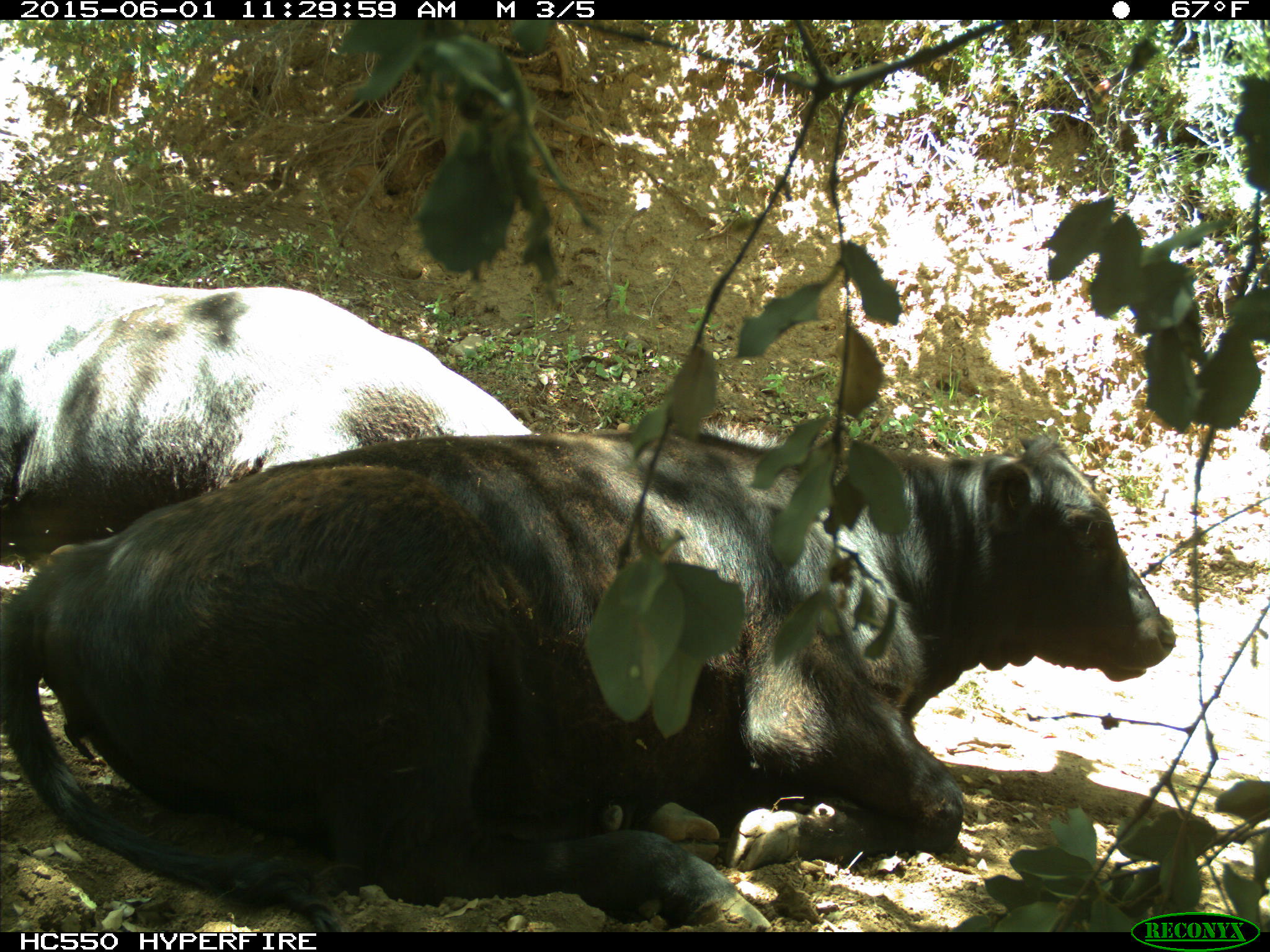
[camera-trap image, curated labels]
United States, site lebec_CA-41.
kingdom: Animalia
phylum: Chordata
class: Mammalia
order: Artiodactyla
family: Bovidae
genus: Bos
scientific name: Bos taurus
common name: domestic cow